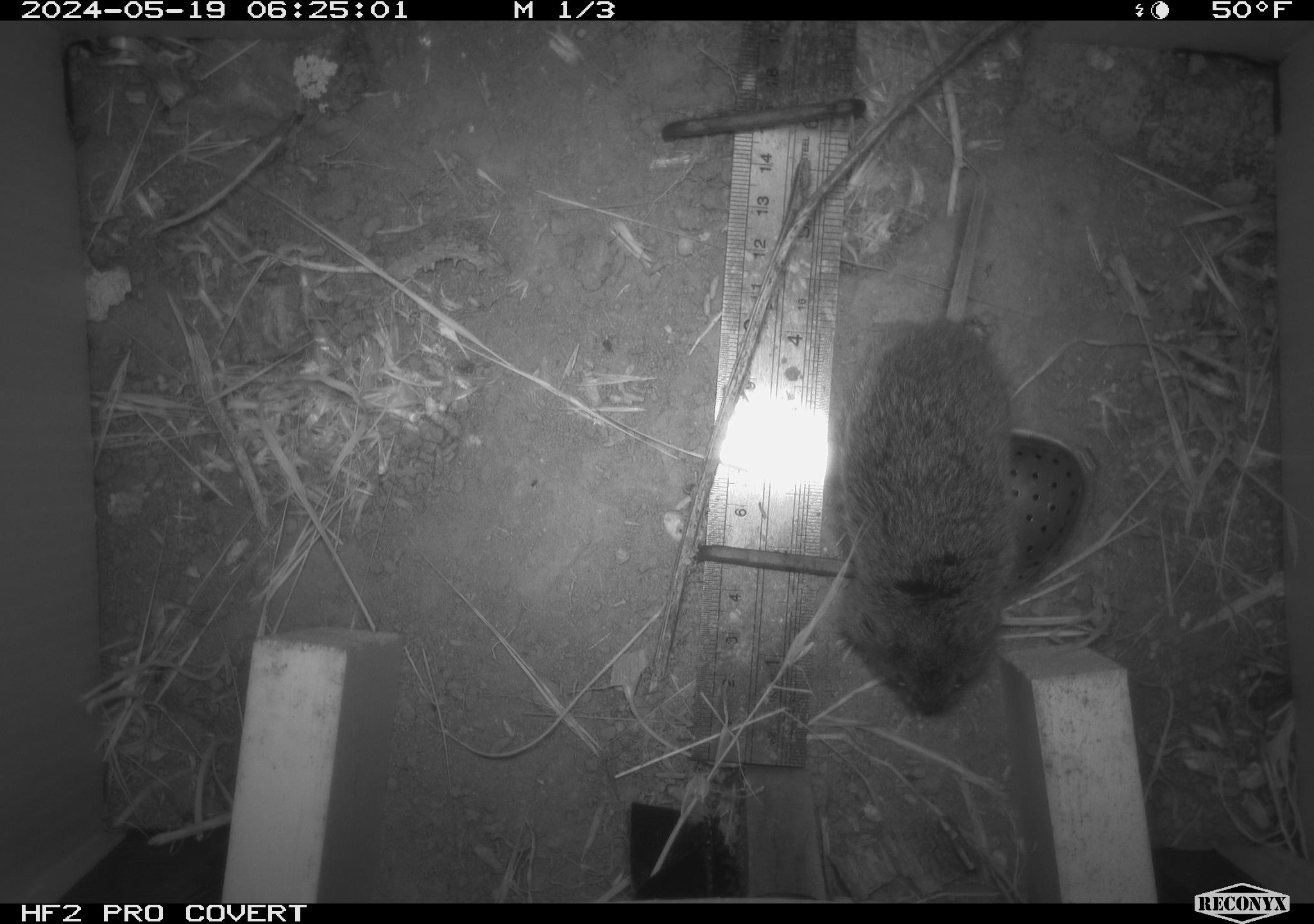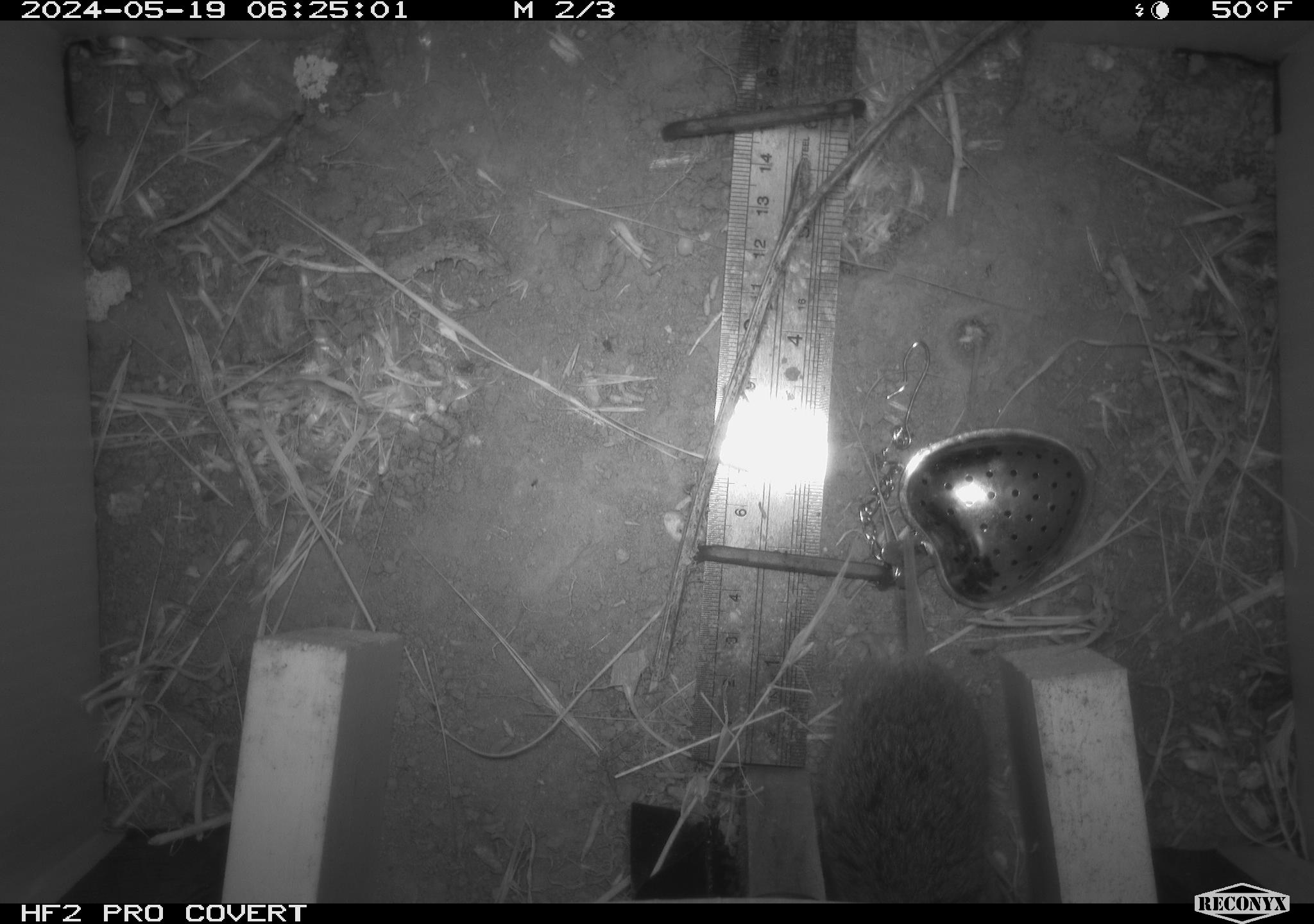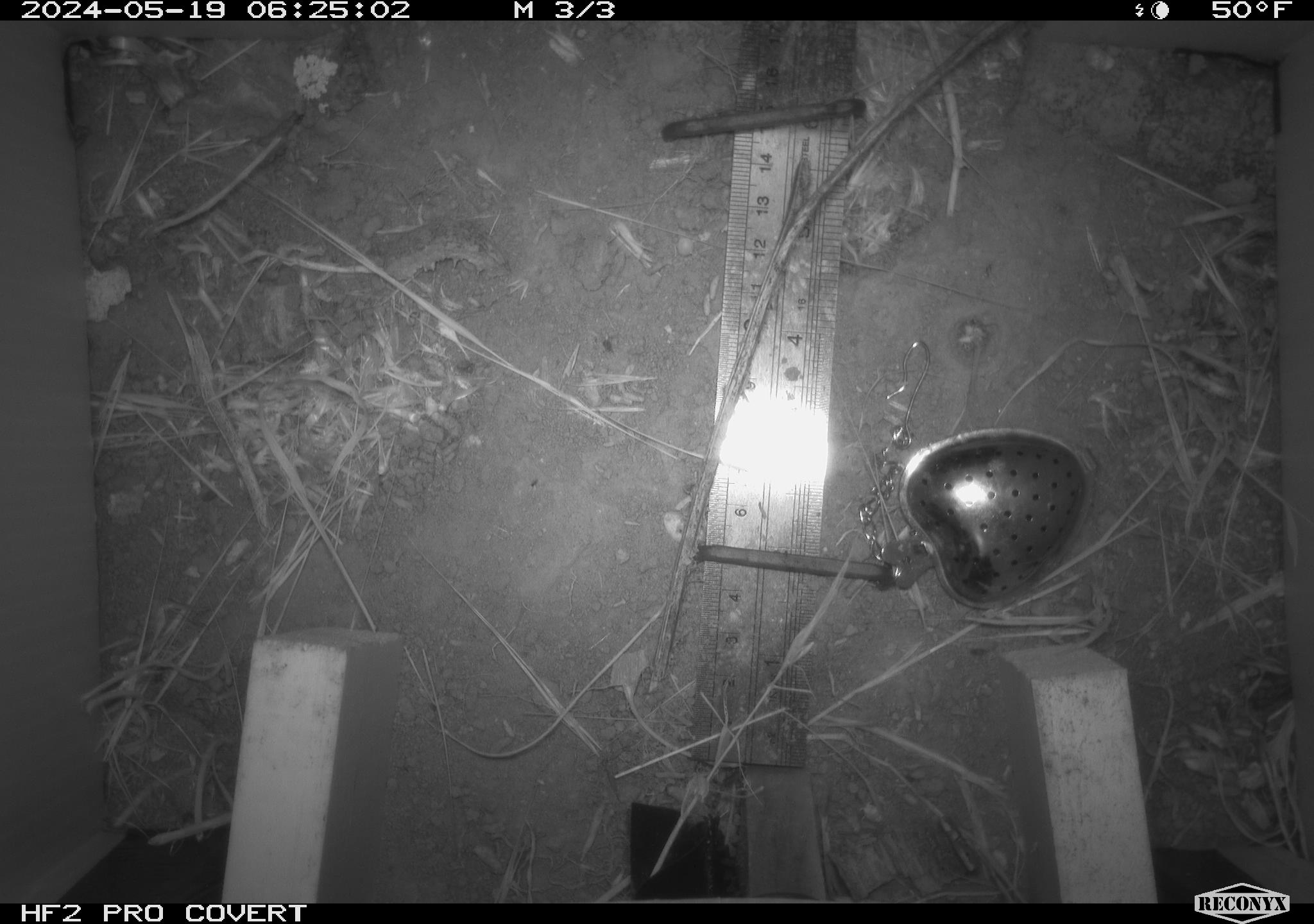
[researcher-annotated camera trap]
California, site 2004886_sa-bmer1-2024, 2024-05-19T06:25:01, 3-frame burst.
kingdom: Animalia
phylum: Chordata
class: Mammalia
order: Rodentia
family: Cricetidae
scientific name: Arvicolinae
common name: voles, lemmings, and muskrats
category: arvicolinae subfamily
Arvicolinae subfamily (voles, lemmings, and muskrats) (Arvicolinae).